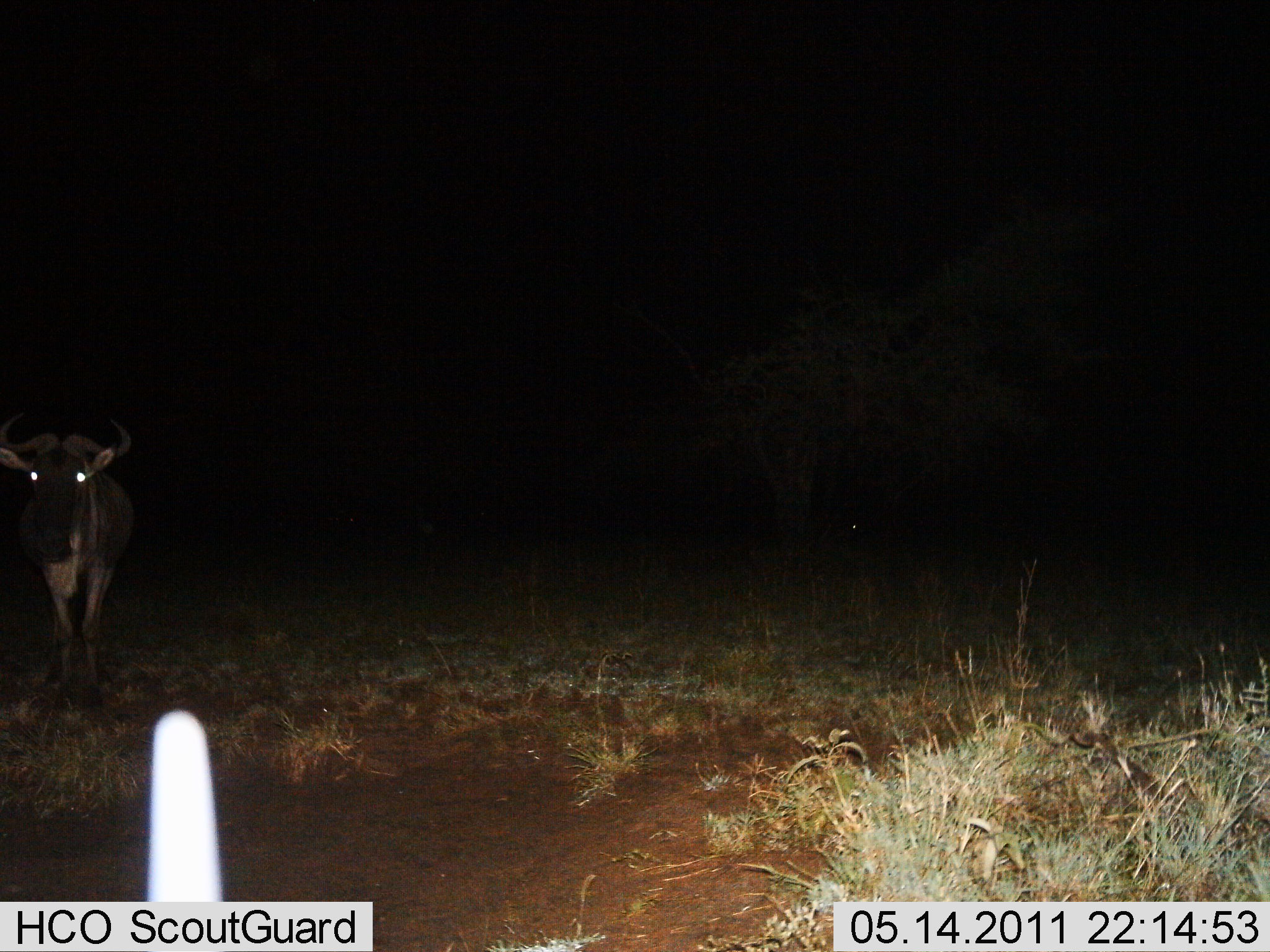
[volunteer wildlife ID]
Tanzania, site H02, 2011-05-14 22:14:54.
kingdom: Animalia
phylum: Chordata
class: Mammalia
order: Artiodactyla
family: Bovidae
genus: Connochaetes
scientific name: Connochaetes taurinus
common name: blue wildebeest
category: wildebeest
Wildebeest (blue wildebeest) (Connochaetes taurinus), count 1. Behavior (volunteer vote fractions): standing 100%, resting 0%, moving 0%, interacting 0%. Young present (vote fraction): 0%. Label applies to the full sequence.